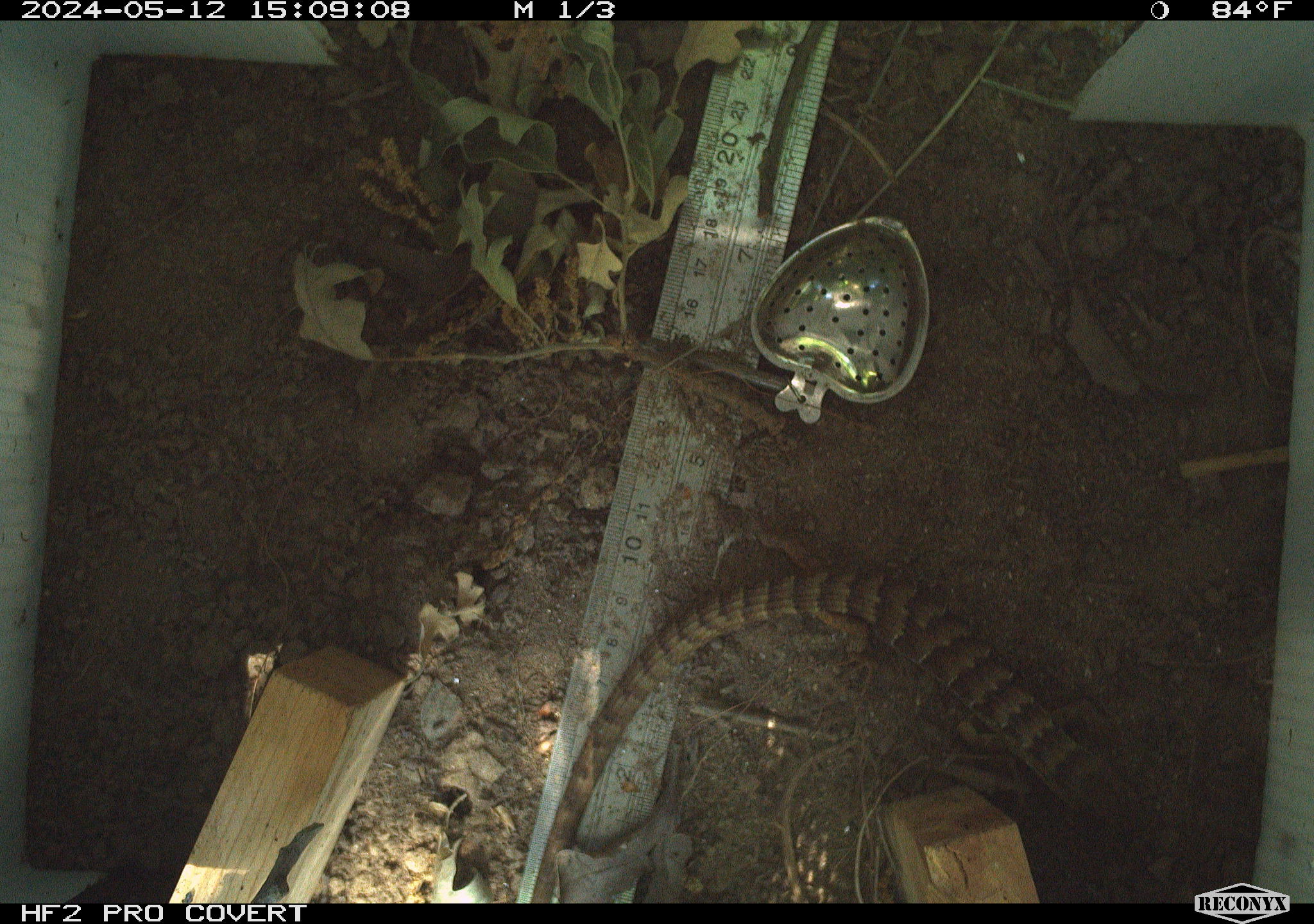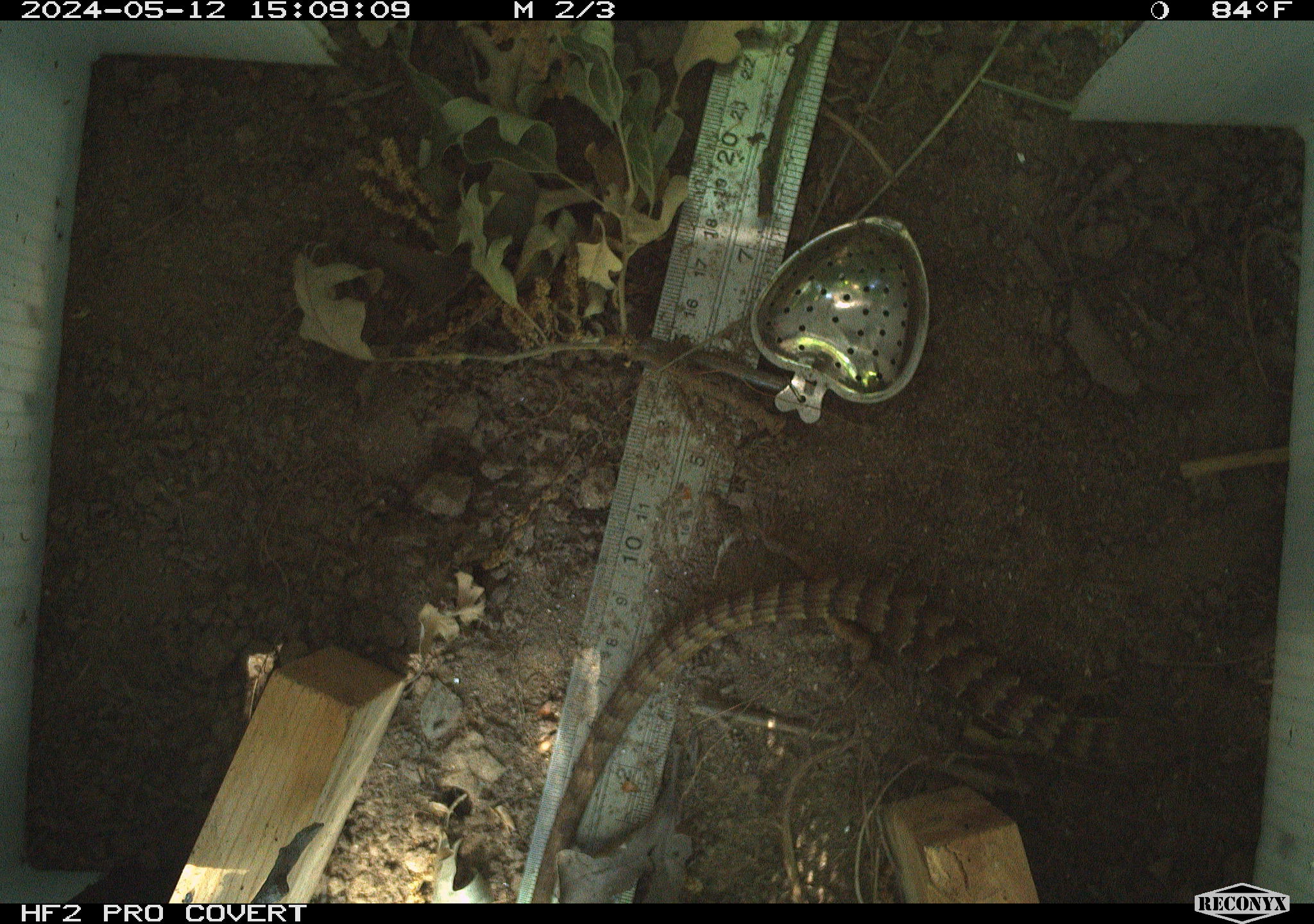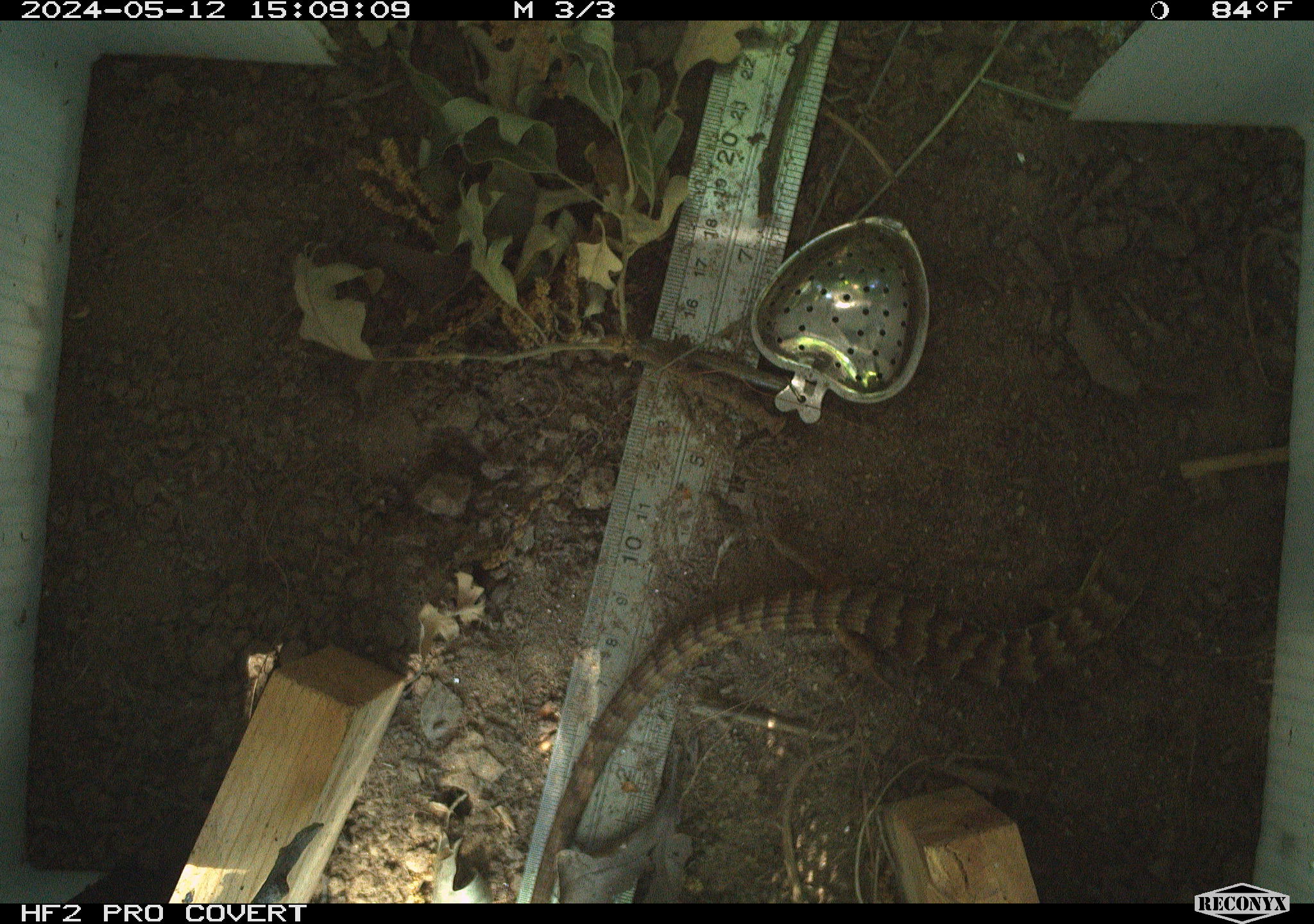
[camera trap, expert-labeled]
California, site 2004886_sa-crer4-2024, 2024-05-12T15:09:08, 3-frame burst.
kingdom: Animalia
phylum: Chordata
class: Reptilia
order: Squamata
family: Anguidae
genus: Elgaria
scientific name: Elgaria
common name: alligator lizards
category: elgaria species